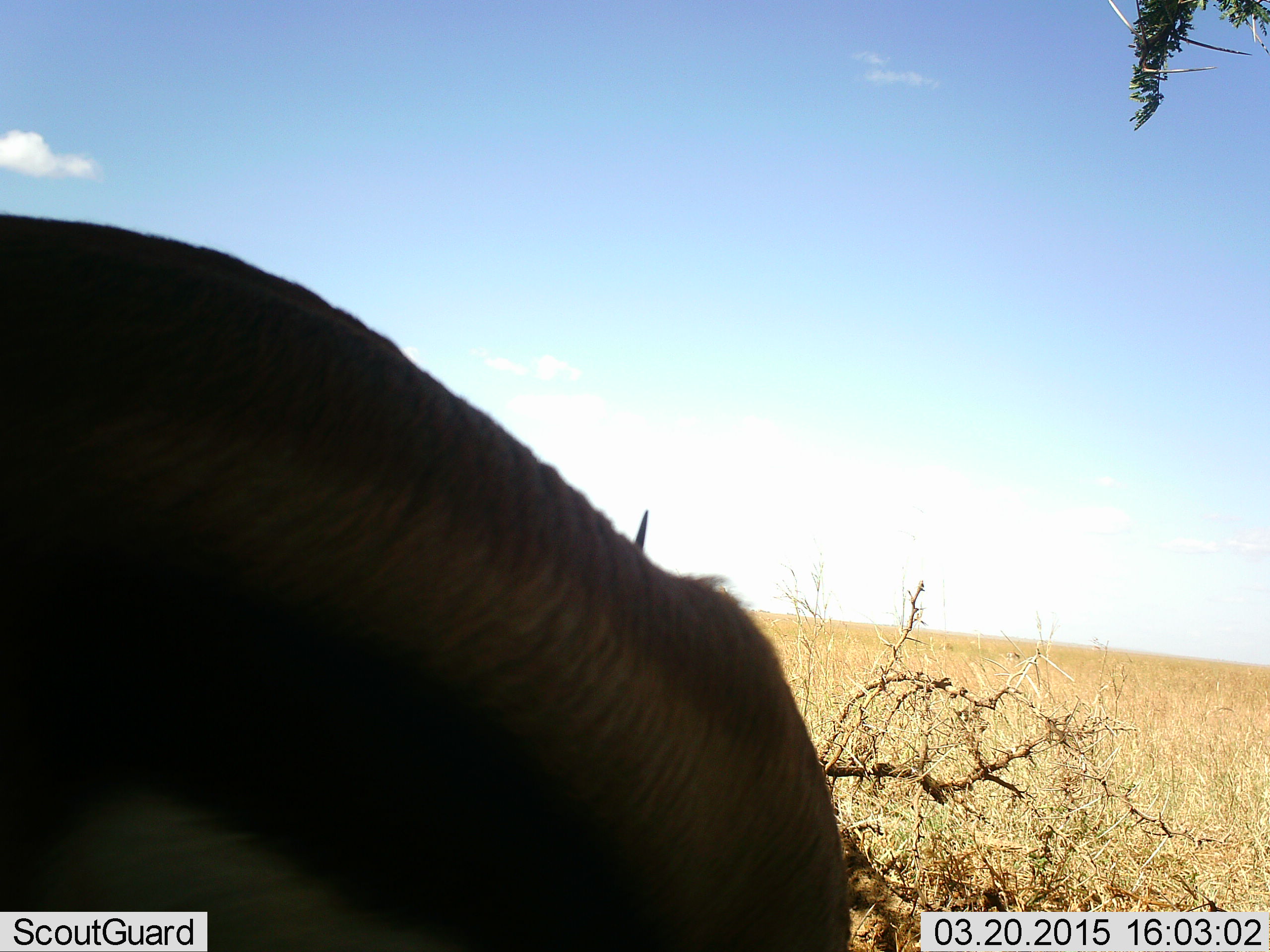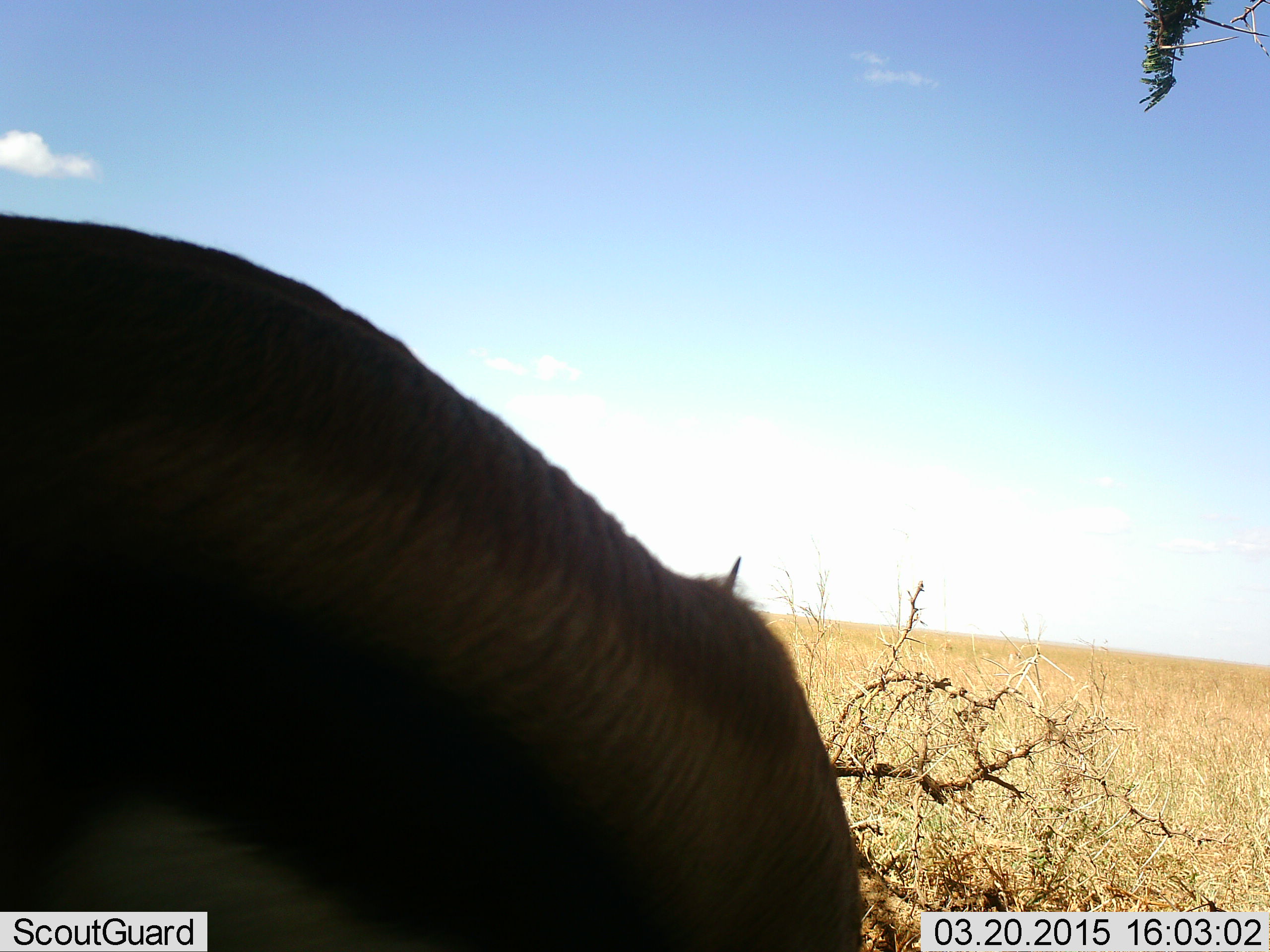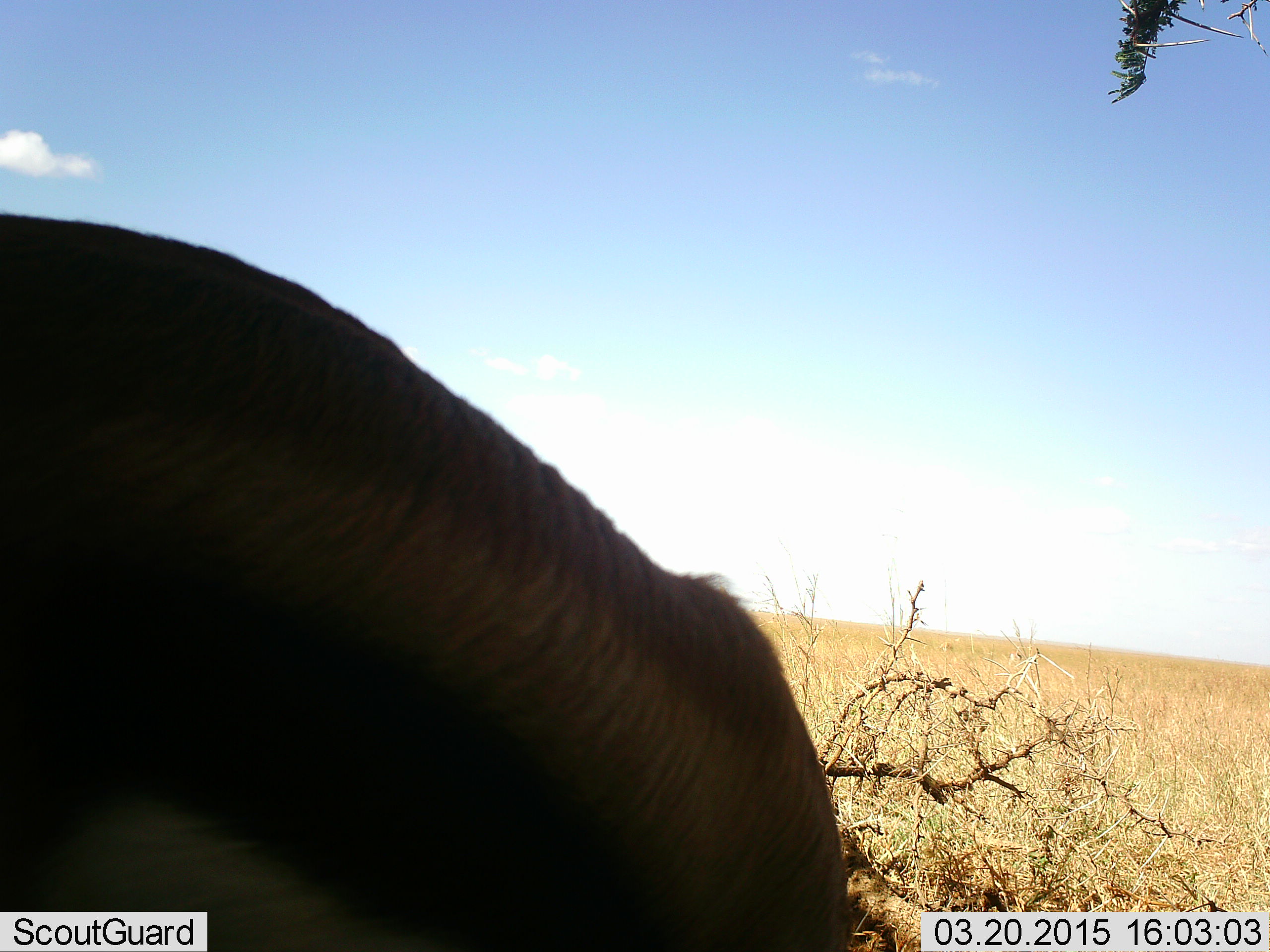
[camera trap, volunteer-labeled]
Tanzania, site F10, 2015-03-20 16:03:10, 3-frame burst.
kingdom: Animalia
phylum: Chordata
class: Mammalia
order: Artiodactyla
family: Bovidae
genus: Eudorcas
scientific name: Eudorcas thomsonii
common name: thomson's gazelle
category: gazellethomsons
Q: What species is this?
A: Gazellethomsons (thomson's gazelle) (Eudorcas thomsonii).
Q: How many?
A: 1.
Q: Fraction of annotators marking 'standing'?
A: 90%.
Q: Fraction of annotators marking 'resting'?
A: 0%.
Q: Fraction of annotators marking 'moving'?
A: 0%.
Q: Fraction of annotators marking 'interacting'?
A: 0%.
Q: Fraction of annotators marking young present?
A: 0%.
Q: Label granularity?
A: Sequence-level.